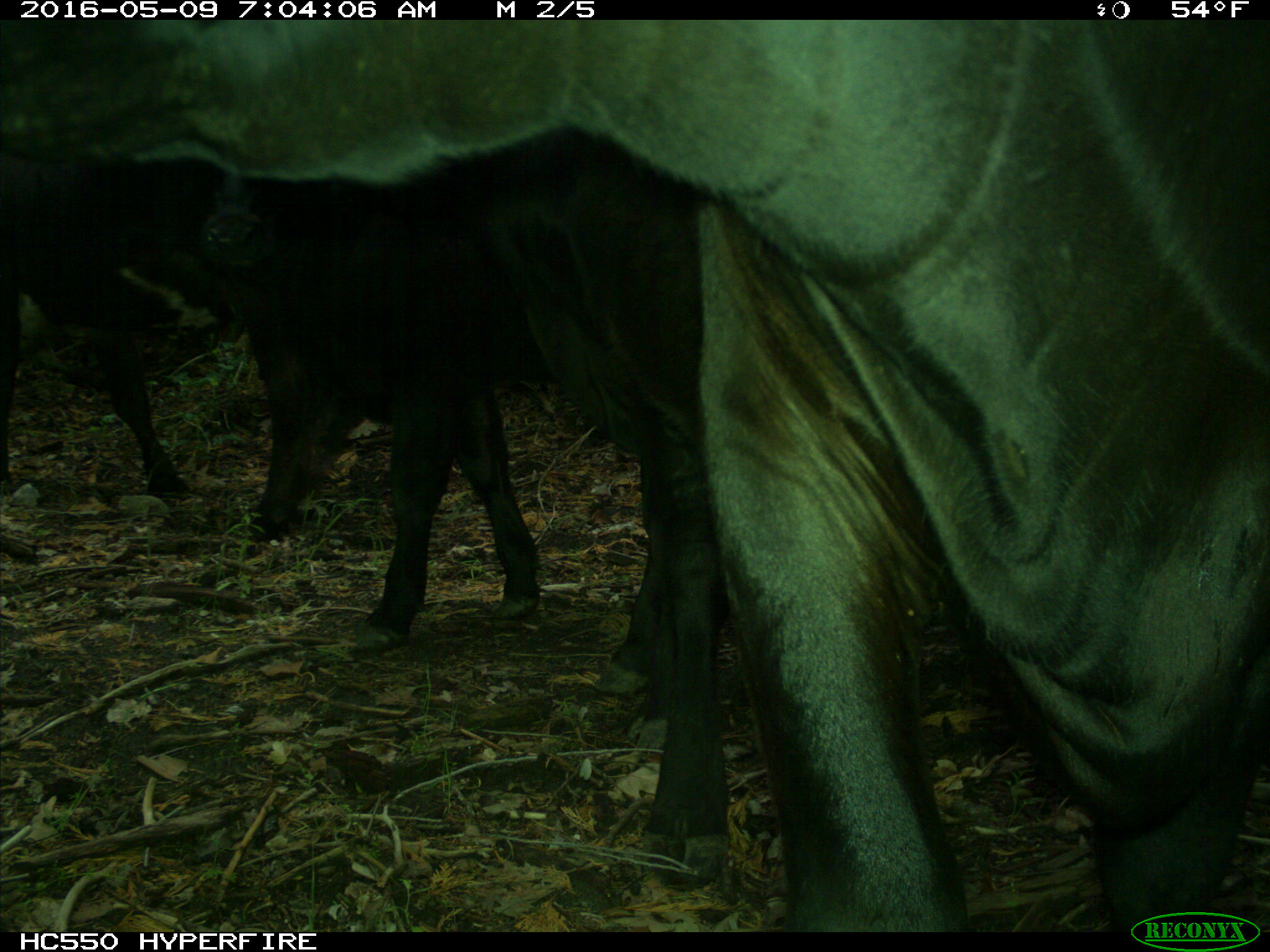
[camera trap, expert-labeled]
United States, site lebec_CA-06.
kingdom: Animalia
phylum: Chordata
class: Mammalia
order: Artiodactyla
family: Bovidae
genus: Bos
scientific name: Bos taurus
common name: domestic cow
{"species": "Bos taurus (domestic cow)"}